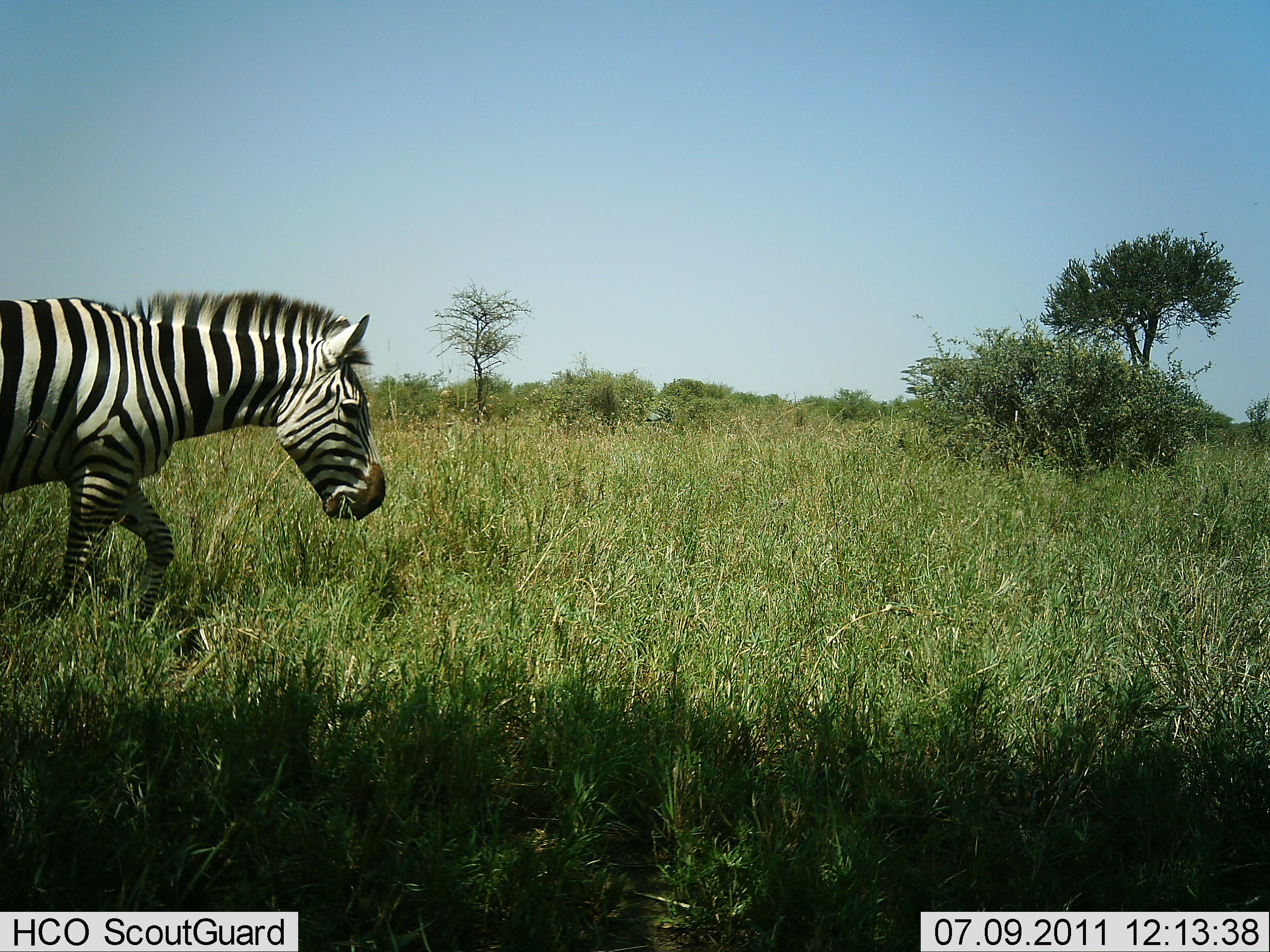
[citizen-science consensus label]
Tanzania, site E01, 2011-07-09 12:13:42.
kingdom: Animalia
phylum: Chordata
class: Mammalia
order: Perissodactyla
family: Equidae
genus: Equus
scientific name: Equus quagga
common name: plains zebra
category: zebra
Zebra (plains zebra) (Equus quagga), count 1. Behavior (volunteer vote fractions): standing 20%, resting 0%, moving 80%, interacting 0%. Young present (vote fraction): 0%. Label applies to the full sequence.